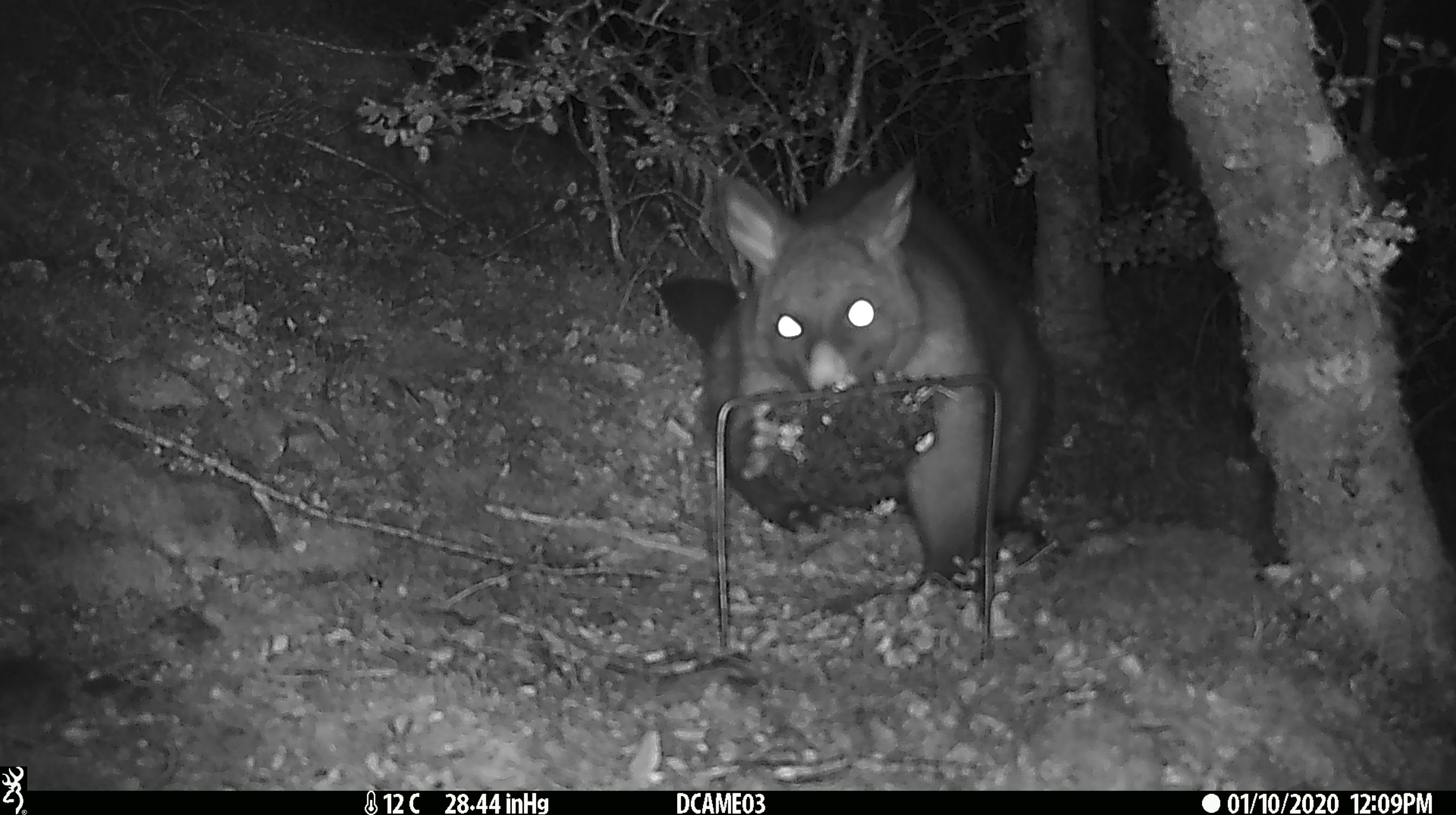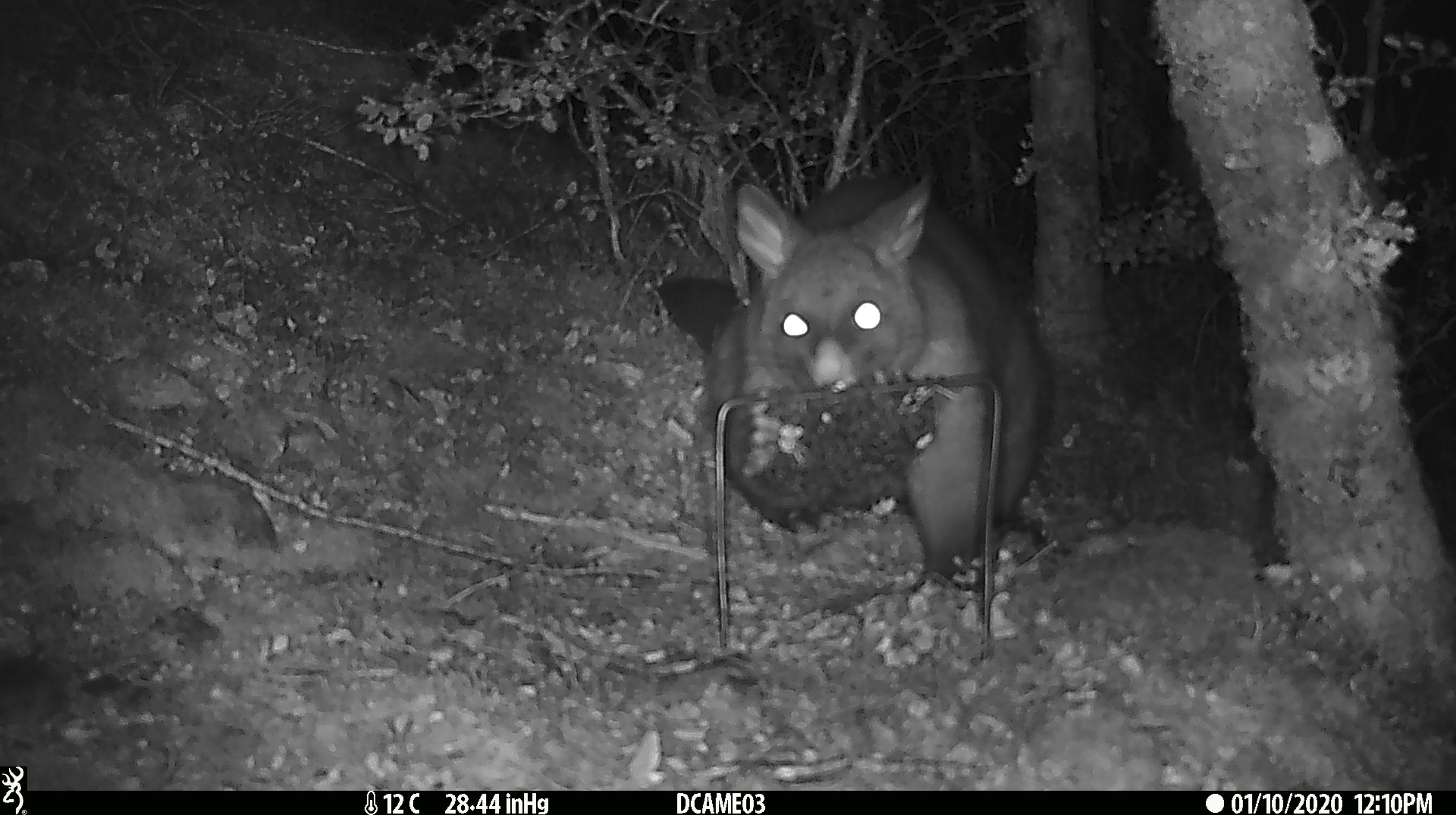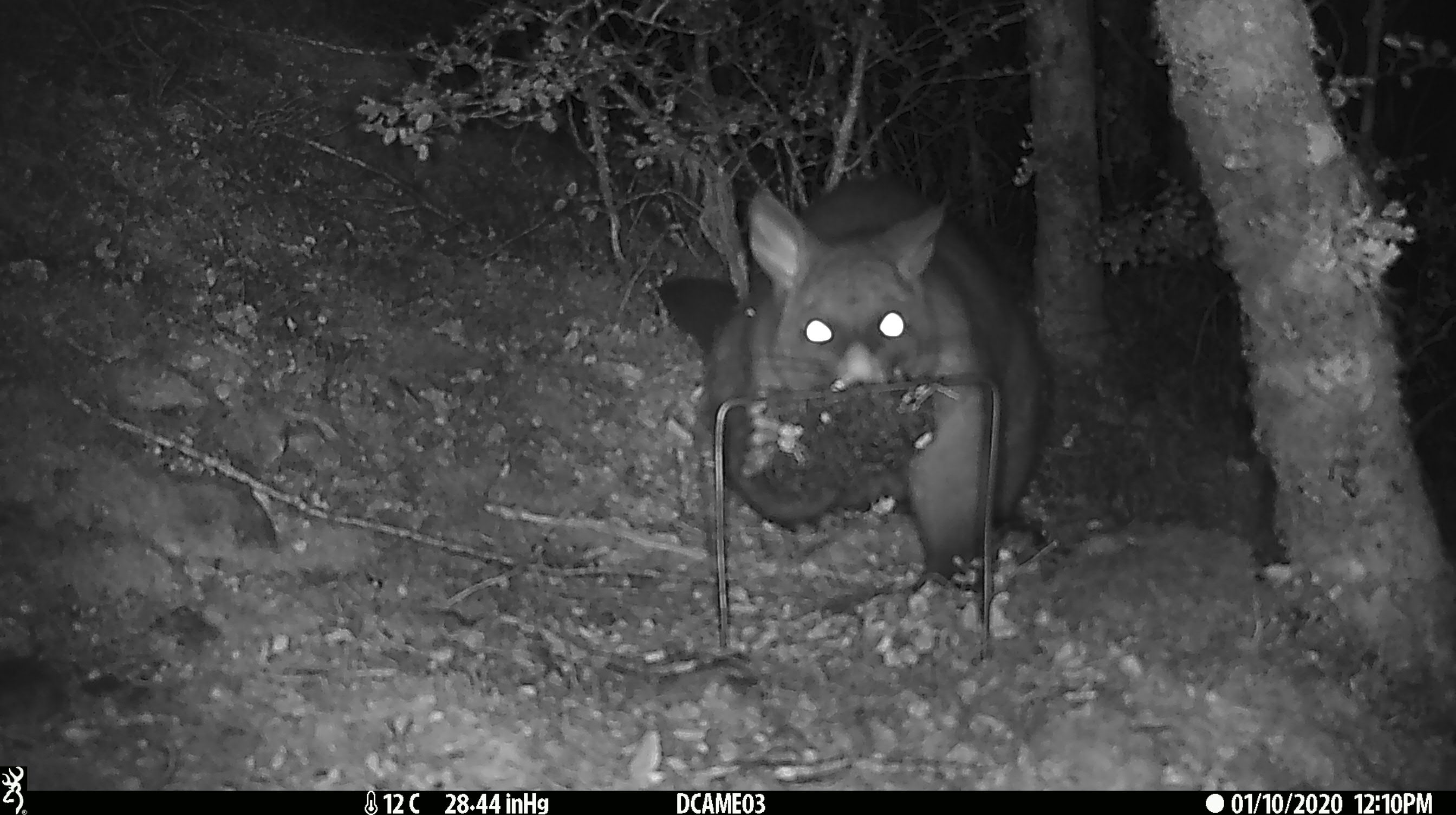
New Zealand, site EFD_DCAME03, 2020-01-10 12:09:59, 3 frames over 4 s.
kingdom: Animalia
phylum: Chordata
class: Mammalia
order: Diprotodontia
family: Phalangeridae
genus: Trichosurus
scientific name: Trichosurus vulpecula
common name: common brushtail possum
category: possum